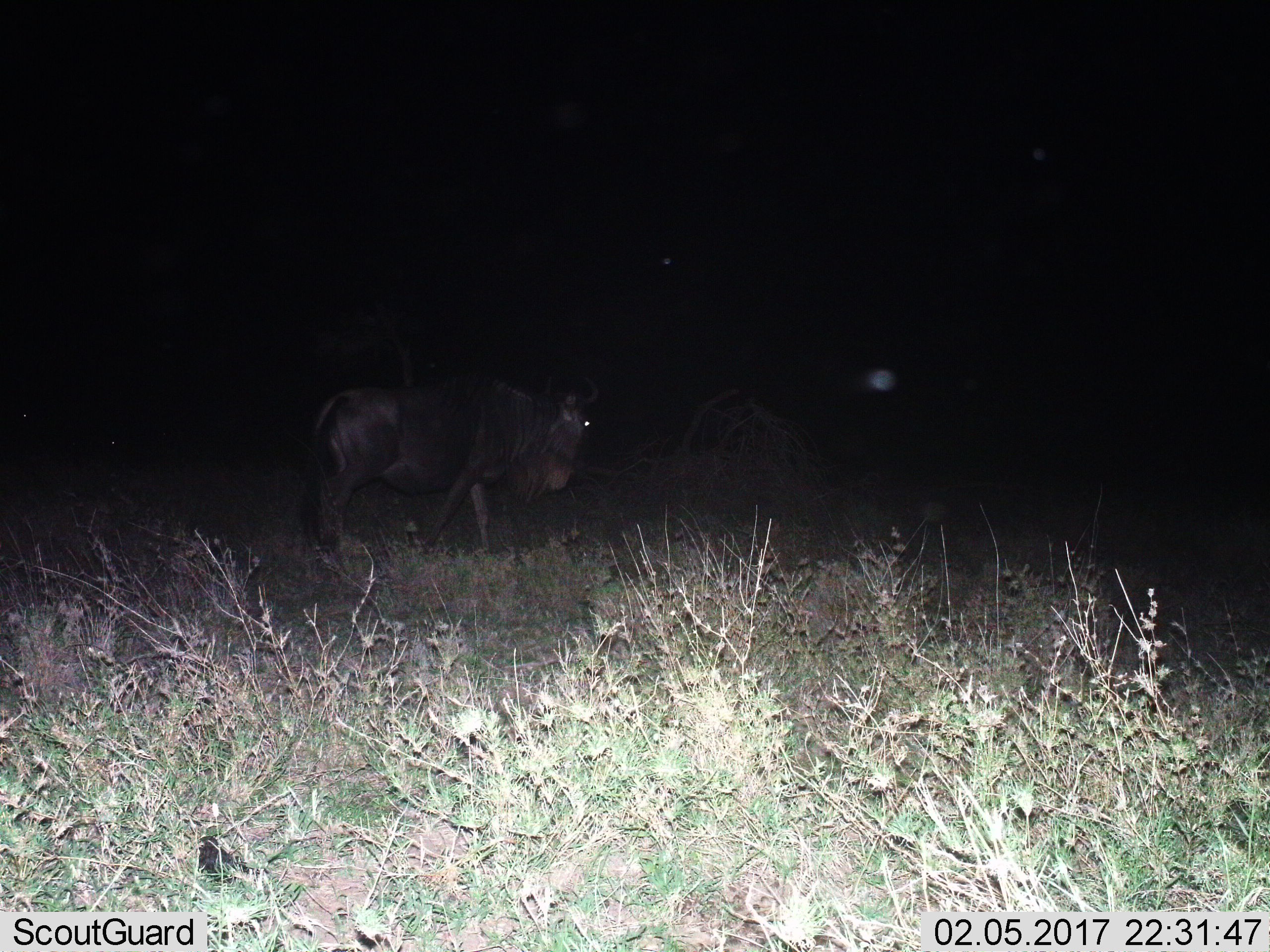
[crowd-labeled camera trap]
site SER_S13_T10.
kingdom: Animalia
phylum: Chordata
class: Mammalia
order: Artiodactyla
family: Bovidae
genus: Connochaetes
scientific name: Connochaetes taurinus taurinus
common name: blue wildebeest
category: wildebeestblue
Wildebeestblue (blue wildebeest) (Connochaetes taurinus taurinus), count 1. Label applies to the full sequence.